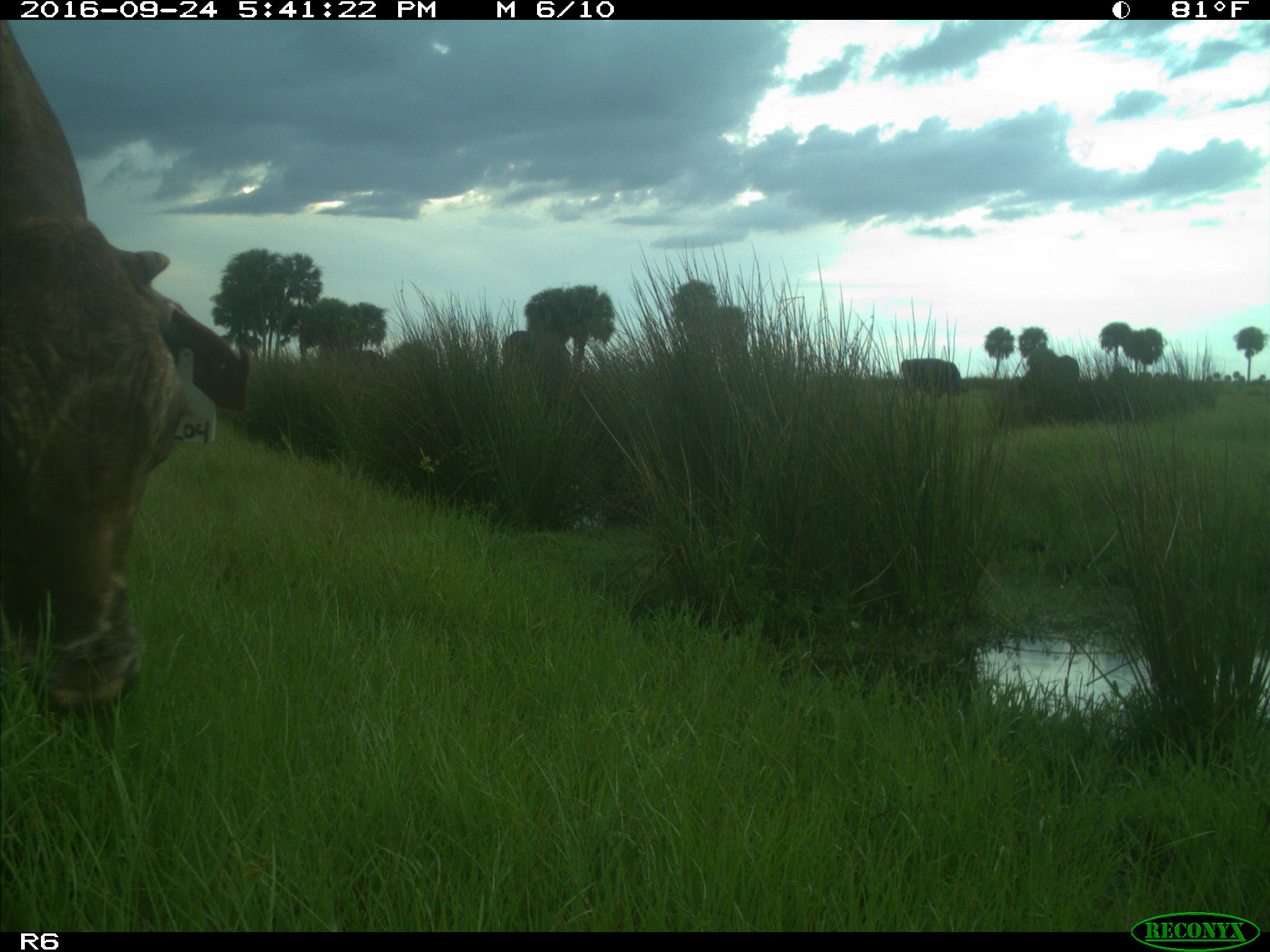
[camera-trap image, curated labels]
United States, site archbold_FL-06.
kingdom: Animalia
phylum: Chordata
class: Mammalia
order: Artiodactyla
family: Bovidae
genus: Bos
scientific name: Bos taurus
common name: domestic cow